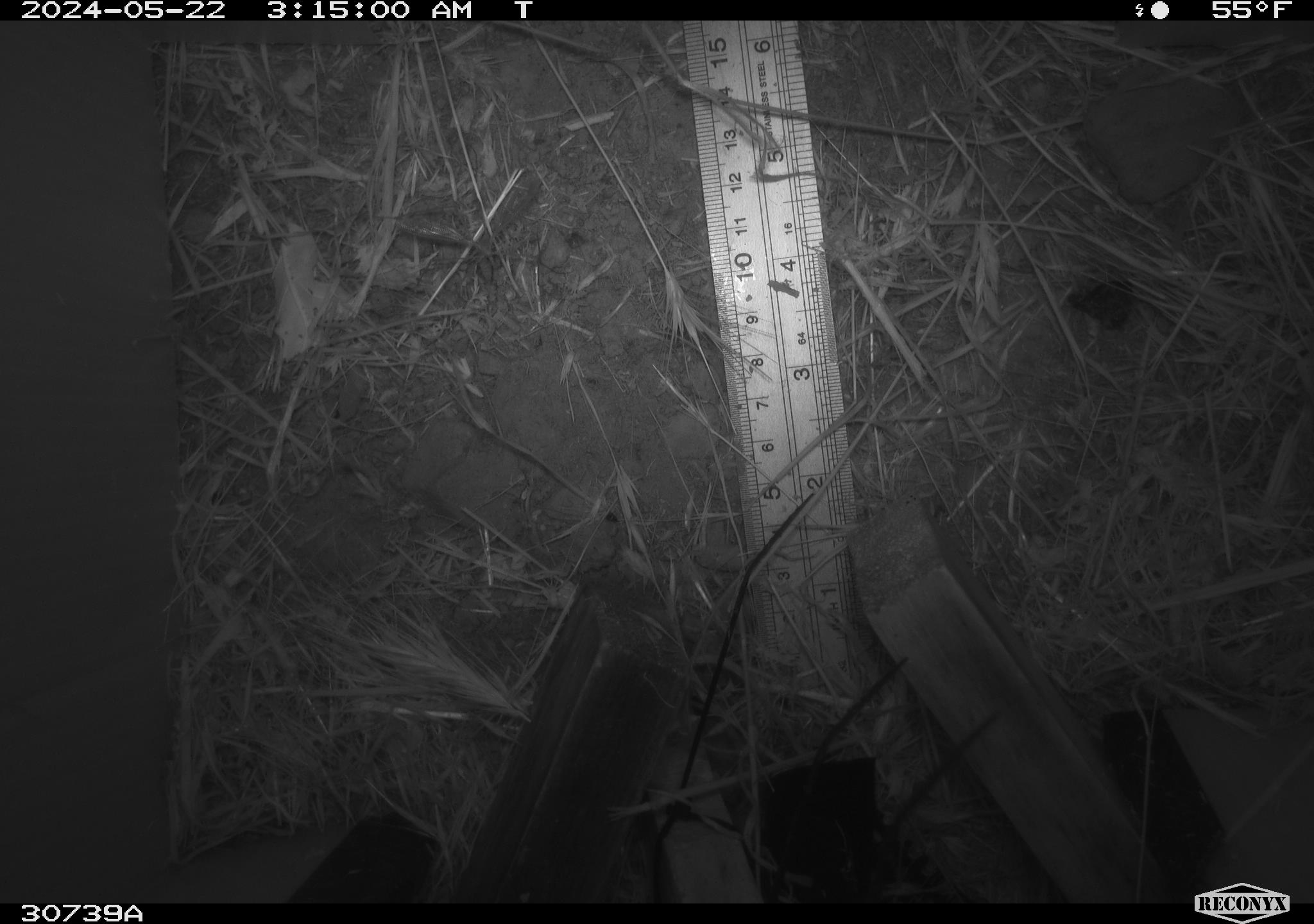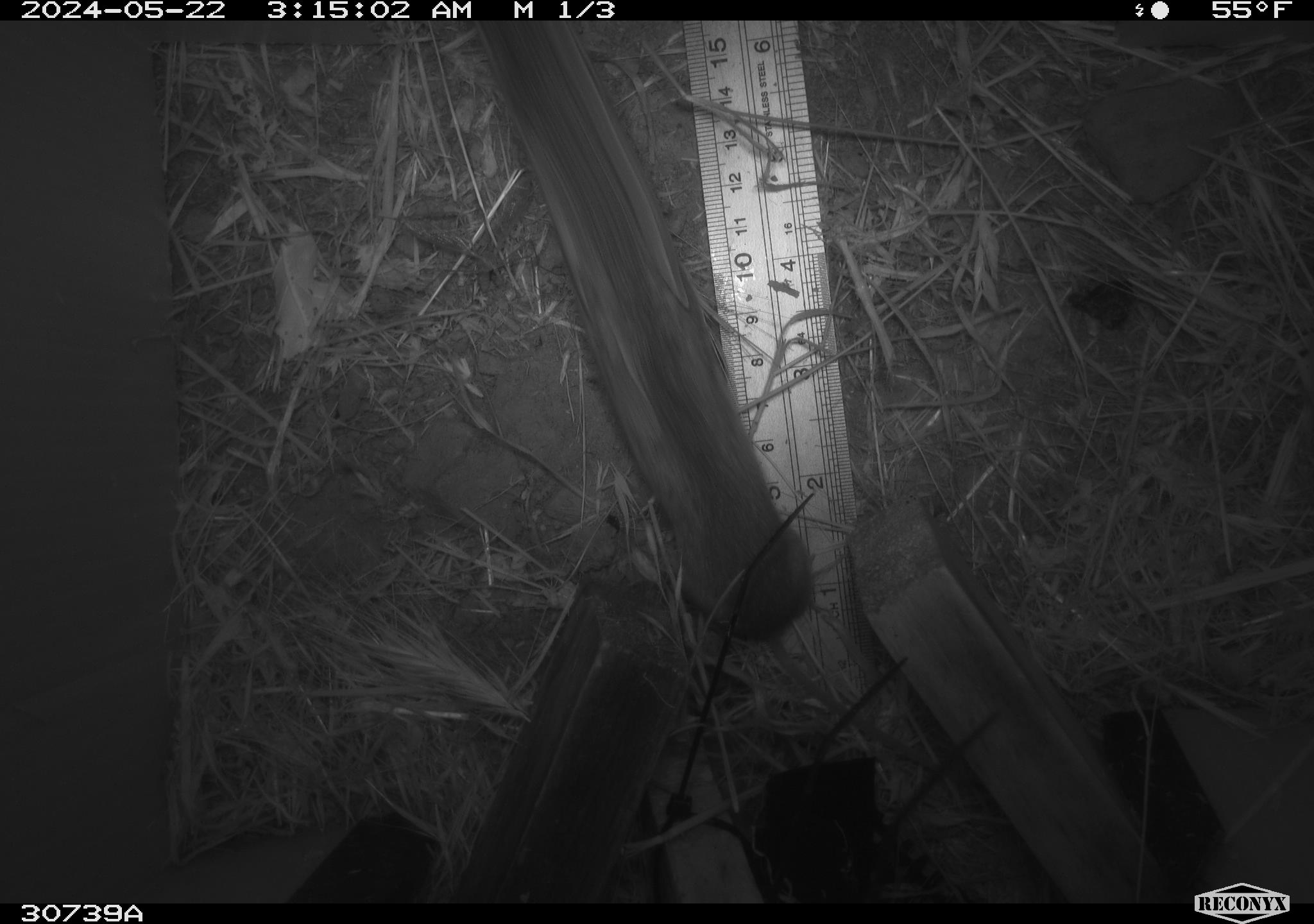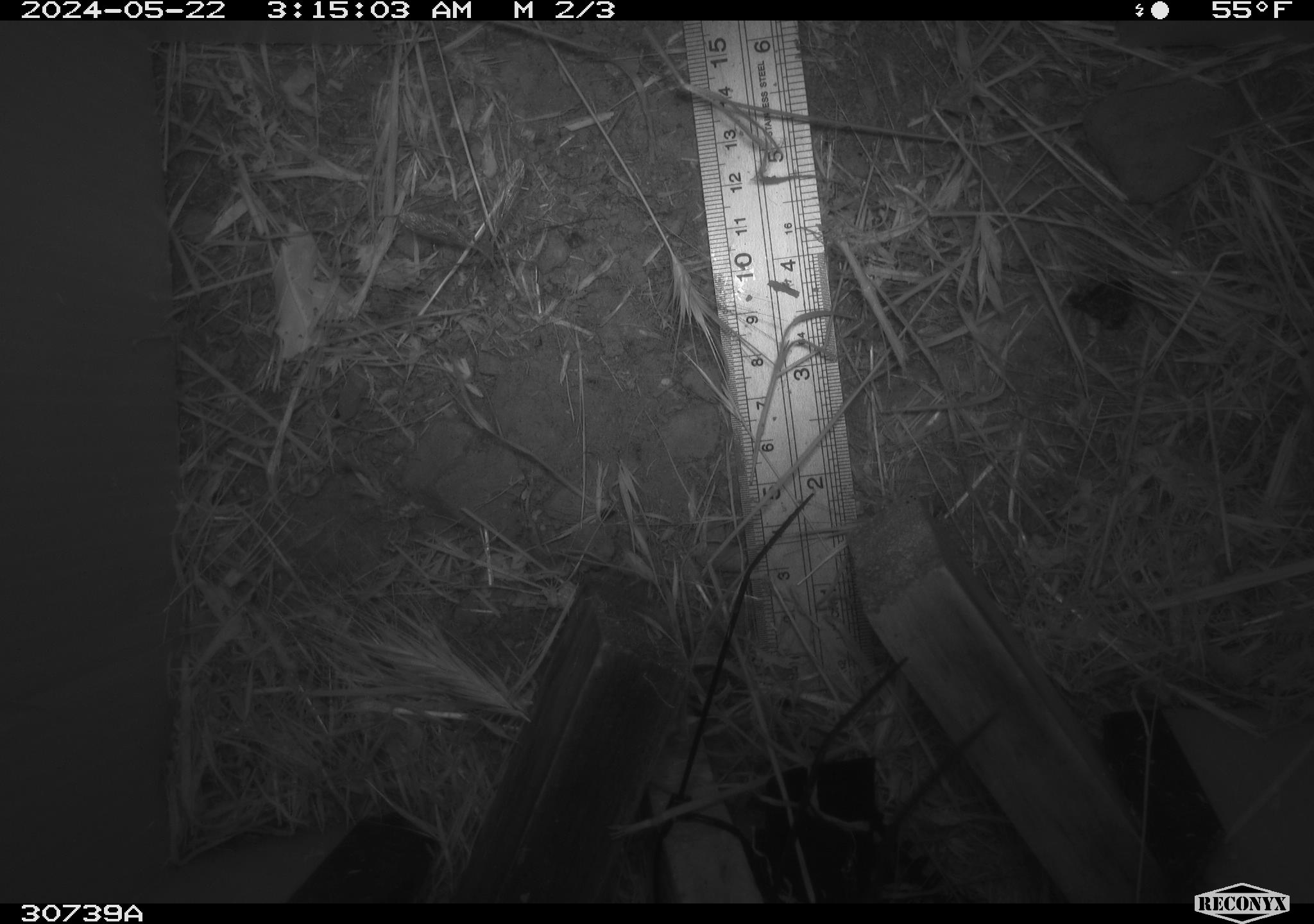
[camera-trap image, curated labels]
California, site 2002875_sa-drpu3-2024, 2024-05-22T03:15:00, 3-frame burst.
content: unidentified animal